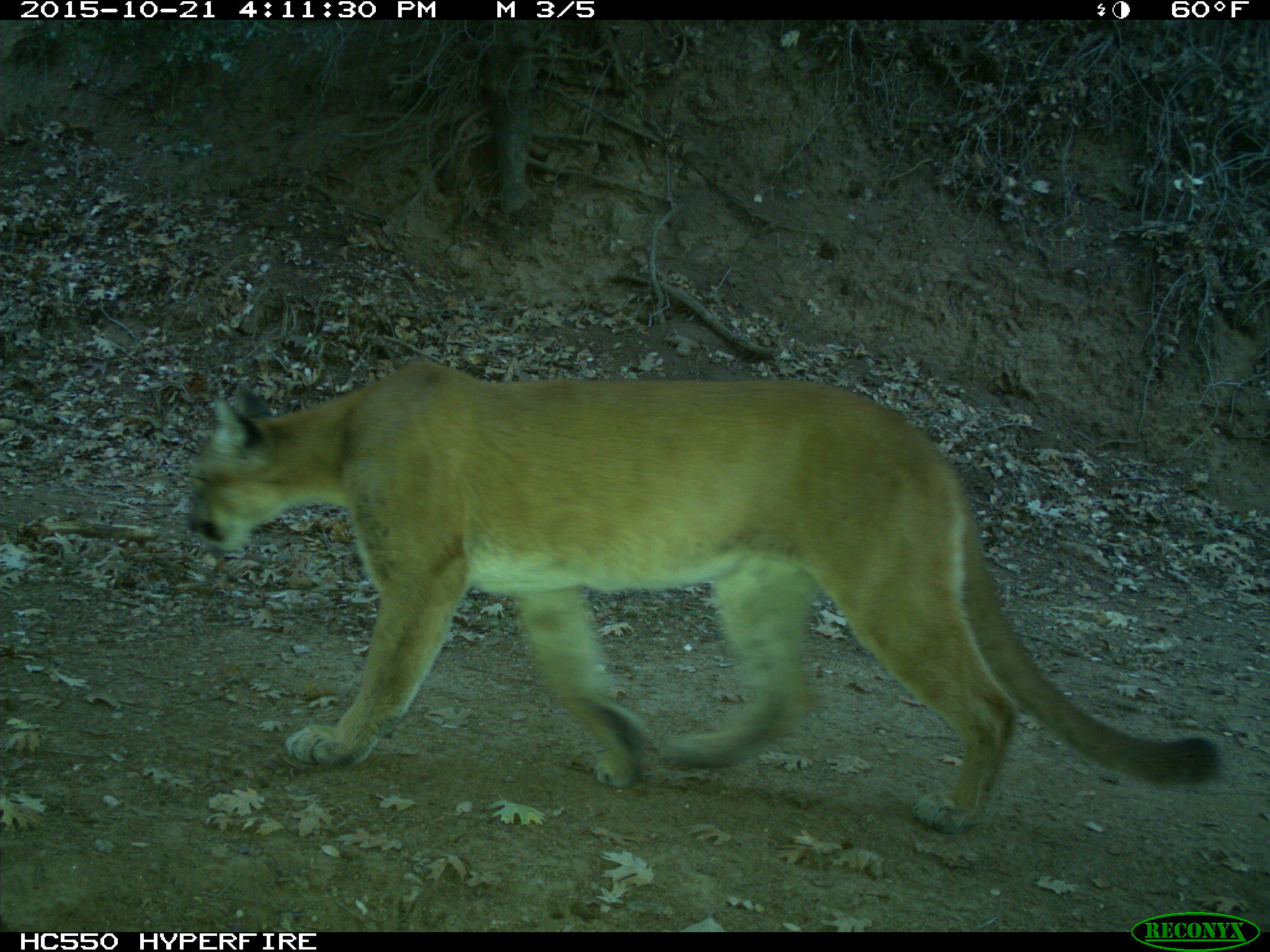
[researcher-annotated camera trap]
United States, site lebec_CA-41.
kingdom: Animalia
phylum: Chordata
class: Mammalia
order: Carnivora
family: Felidae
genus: Puma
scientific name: Puma concolor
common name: mountain lion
Puma concolor (mountain lion).